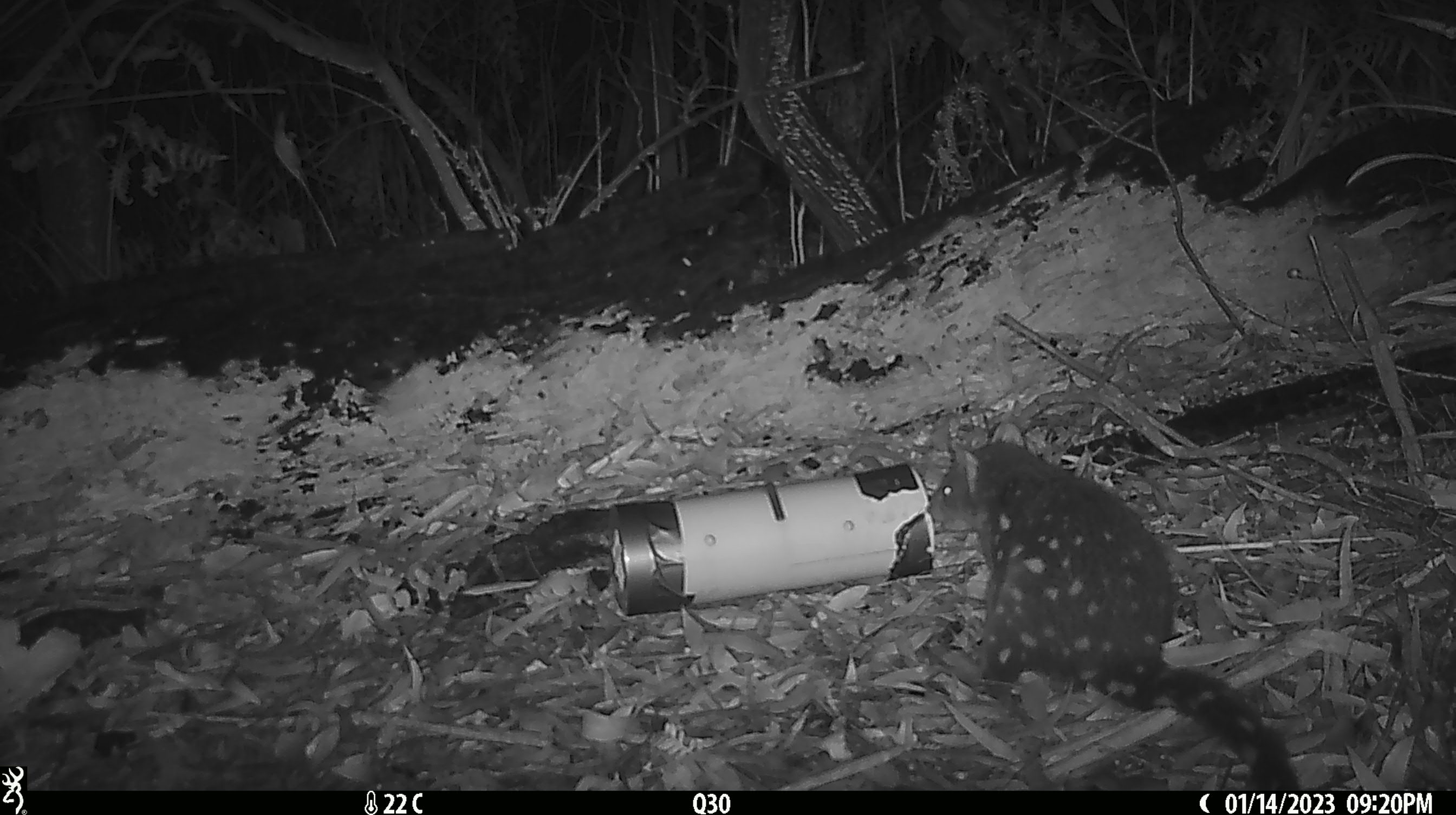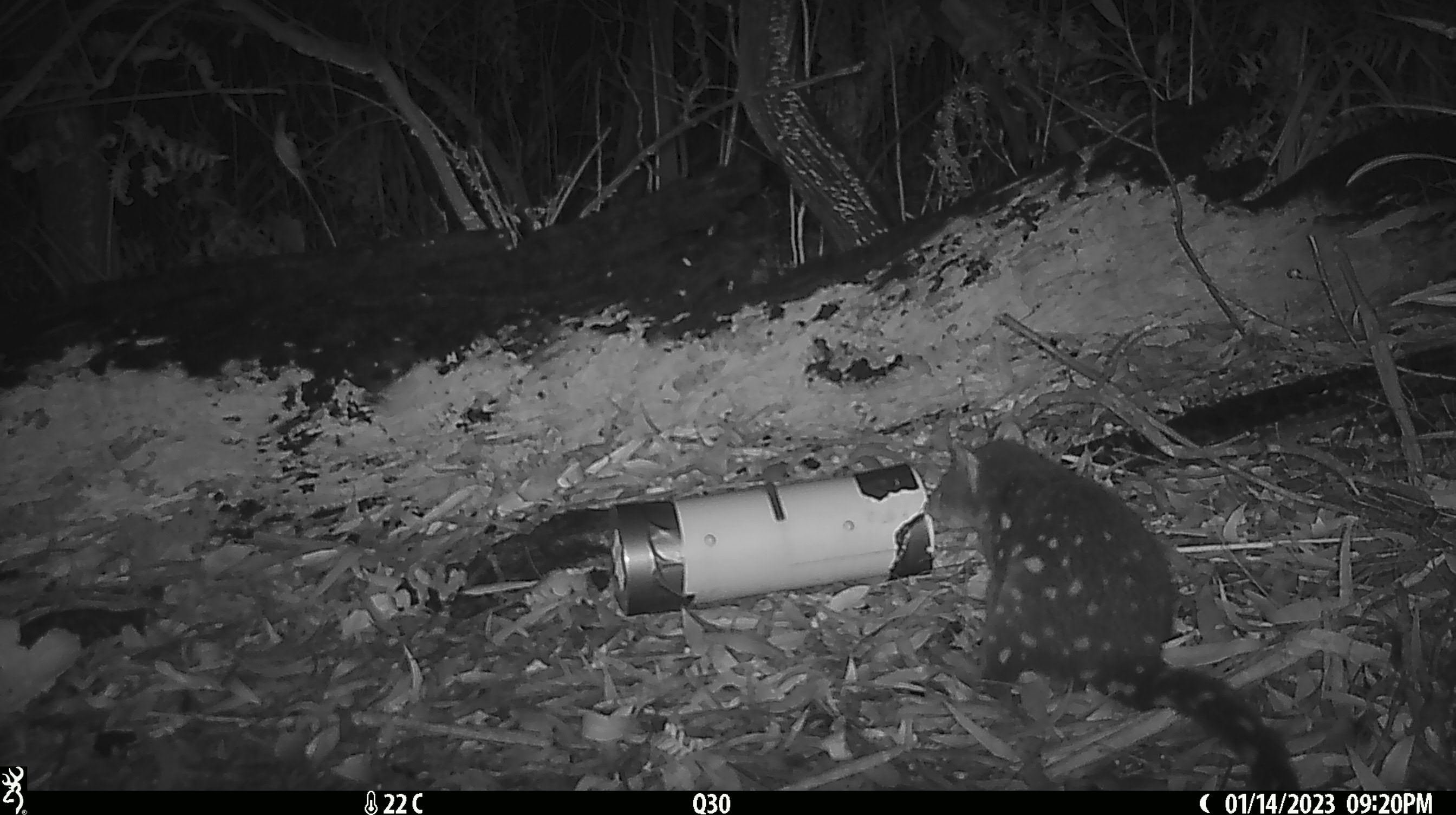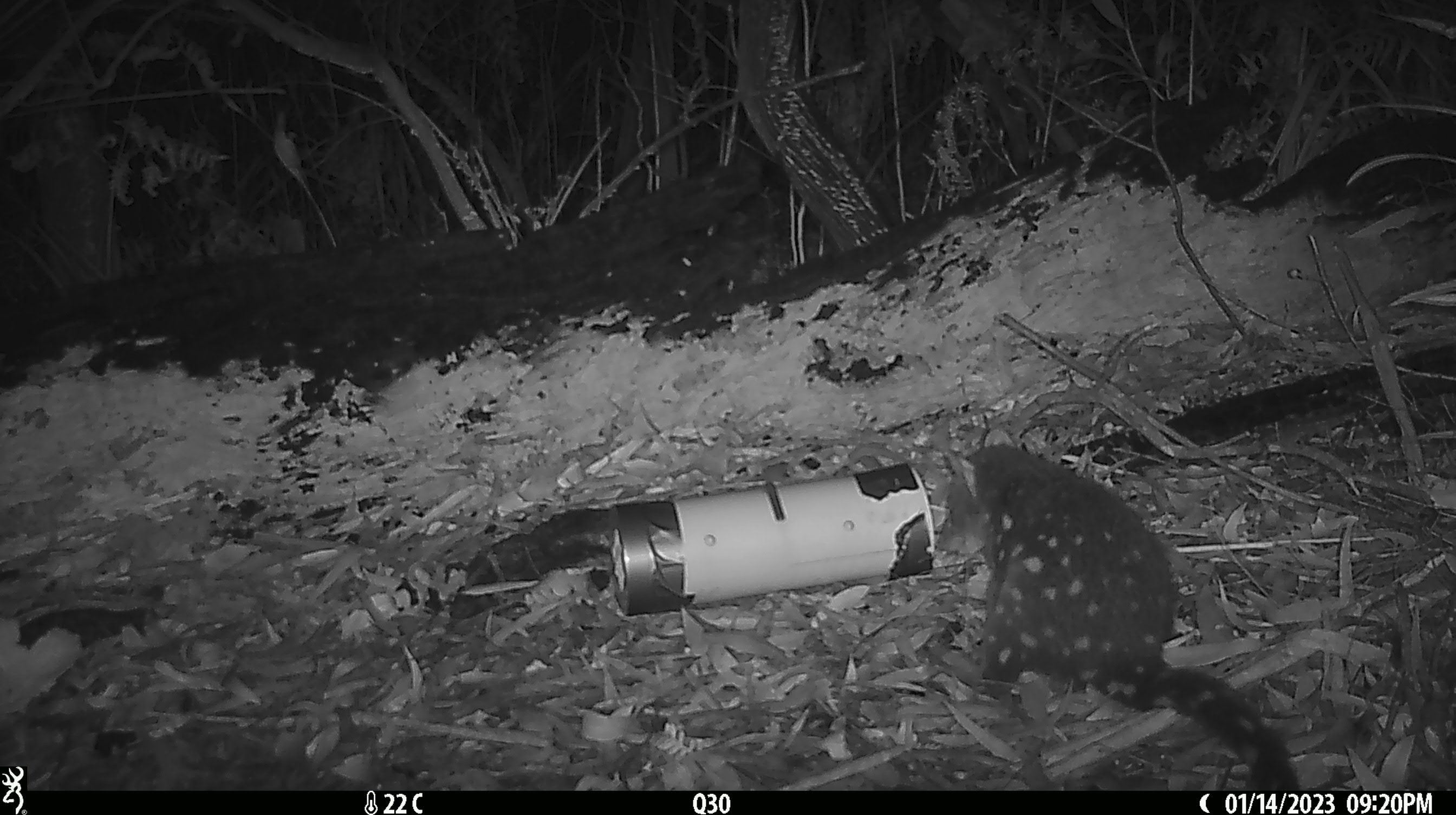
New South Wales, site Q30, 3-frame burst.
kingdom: Animalia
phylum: Chordata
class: Mammalia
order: Dasyuromorphia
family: Dasyuridae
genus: Dasyurus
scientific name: Dasyurus maculatus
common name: spotted-tailed quoll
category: quoll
Quoll (spotted-tailed quoll) (Dasyurus maculatus).